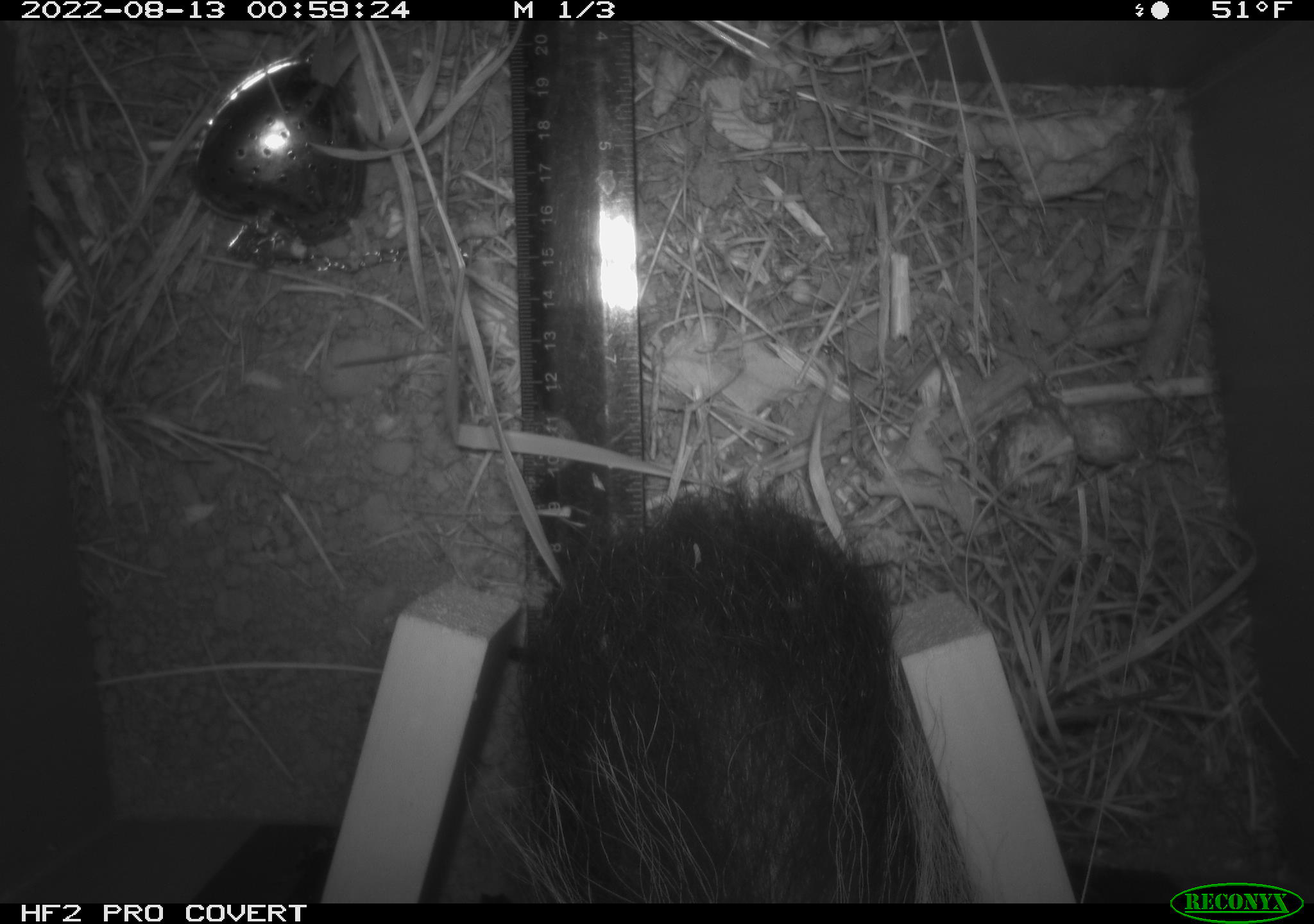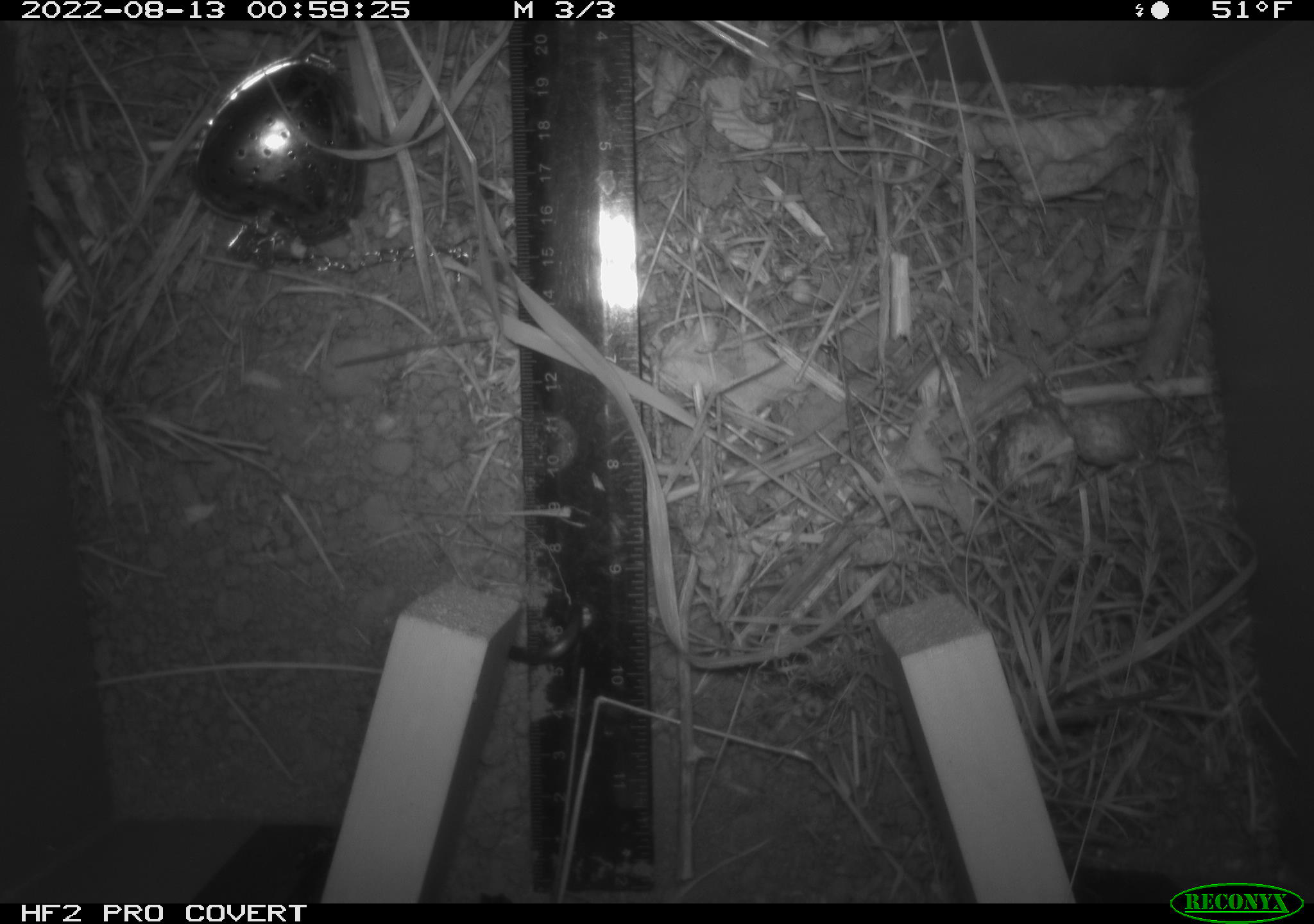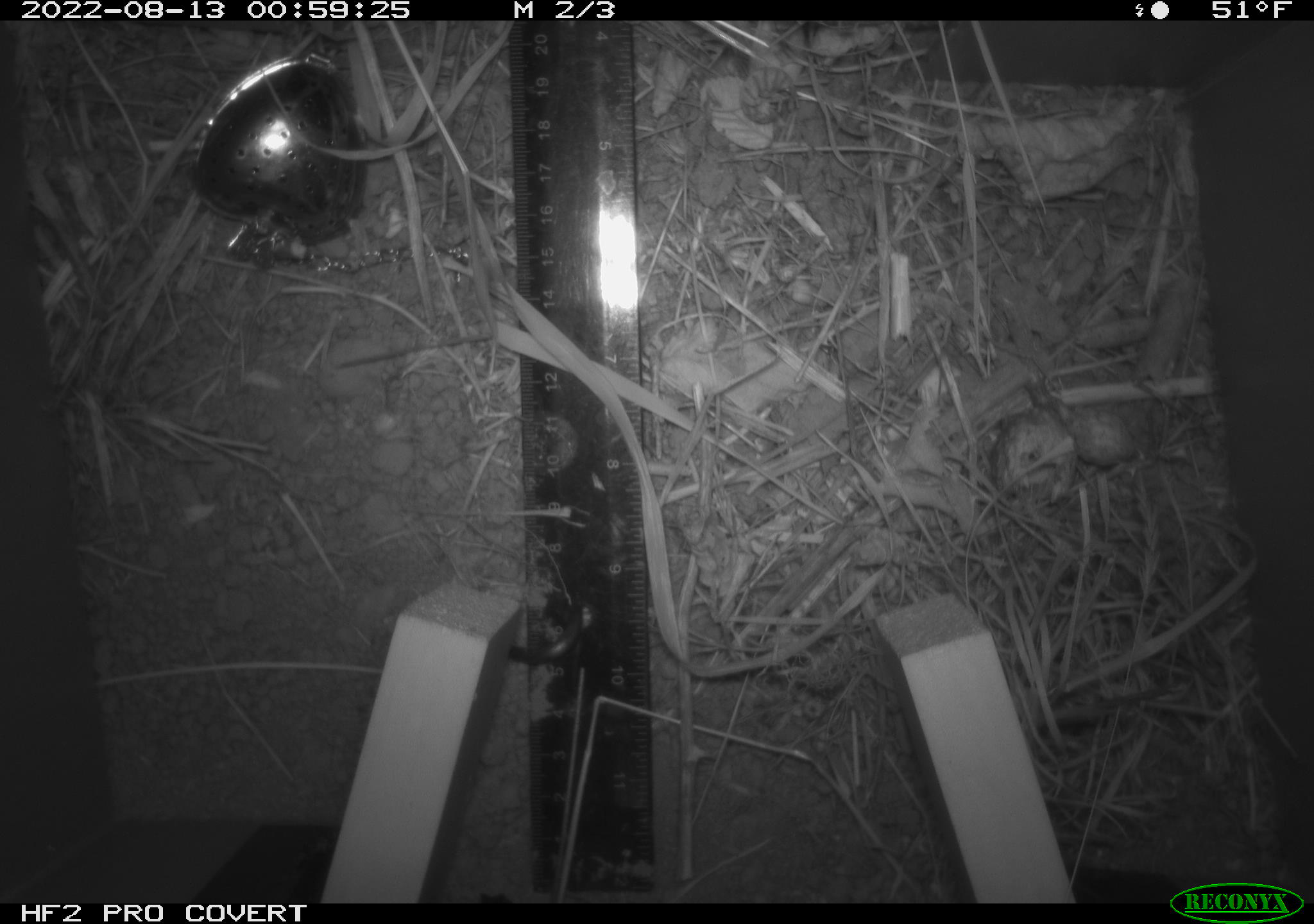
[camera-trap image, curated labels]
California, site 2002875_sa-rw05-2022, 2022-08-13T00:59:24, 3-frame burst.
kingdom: Animalia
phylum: Chordata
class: Mammalia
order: Carnivora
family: Mephitidae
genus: Mephitis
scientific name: Mephitis mephitis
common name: striped skunk